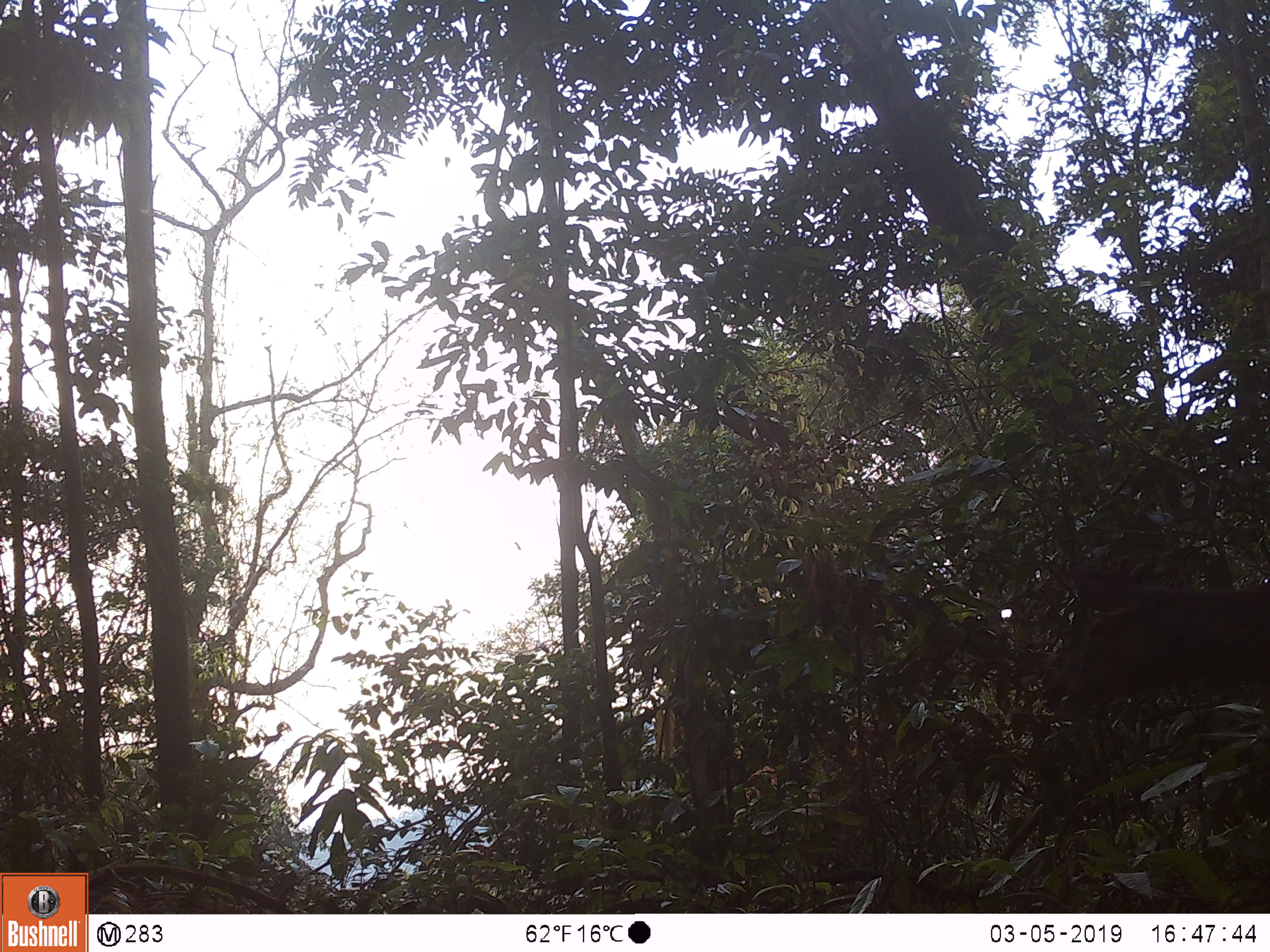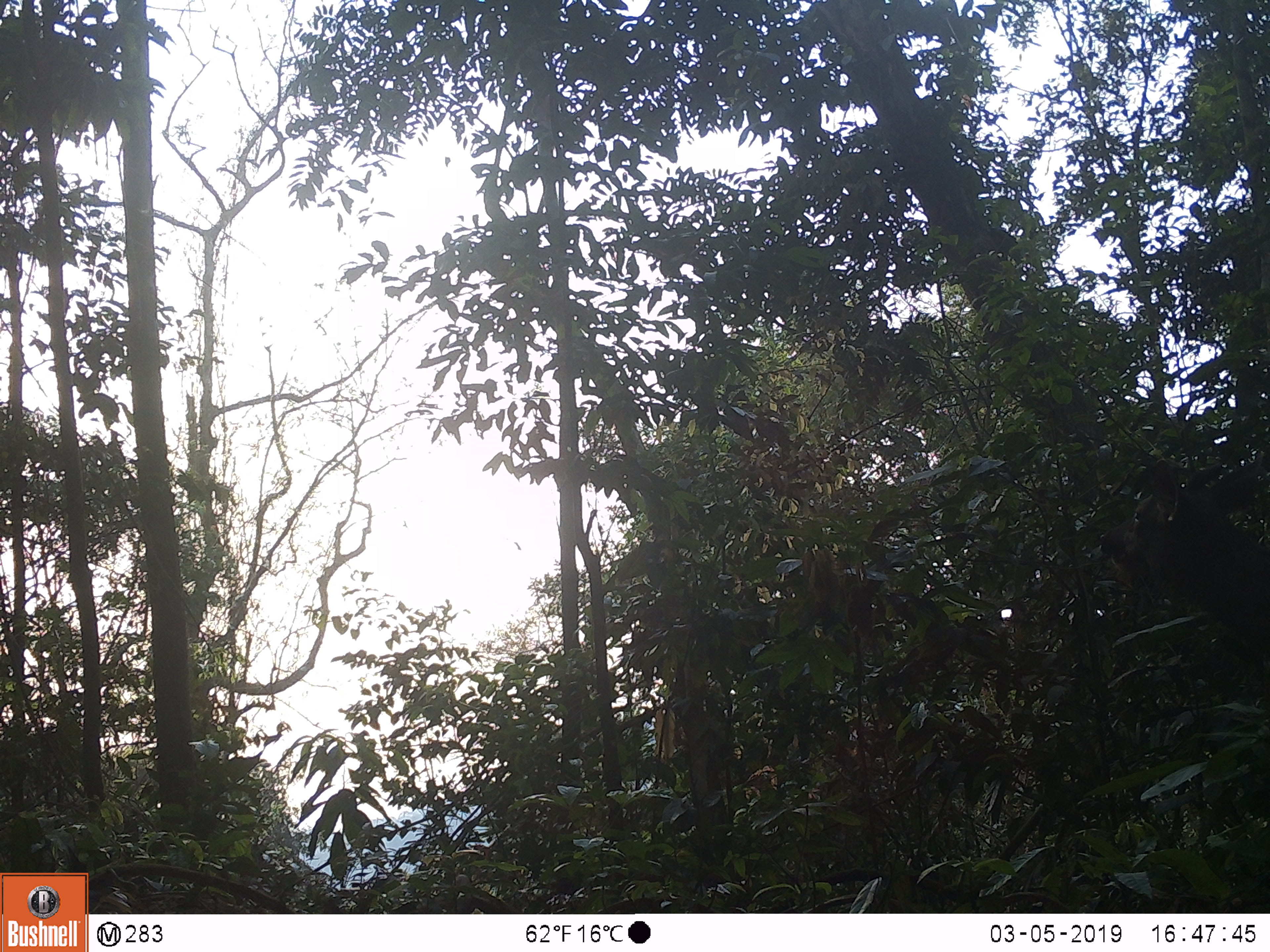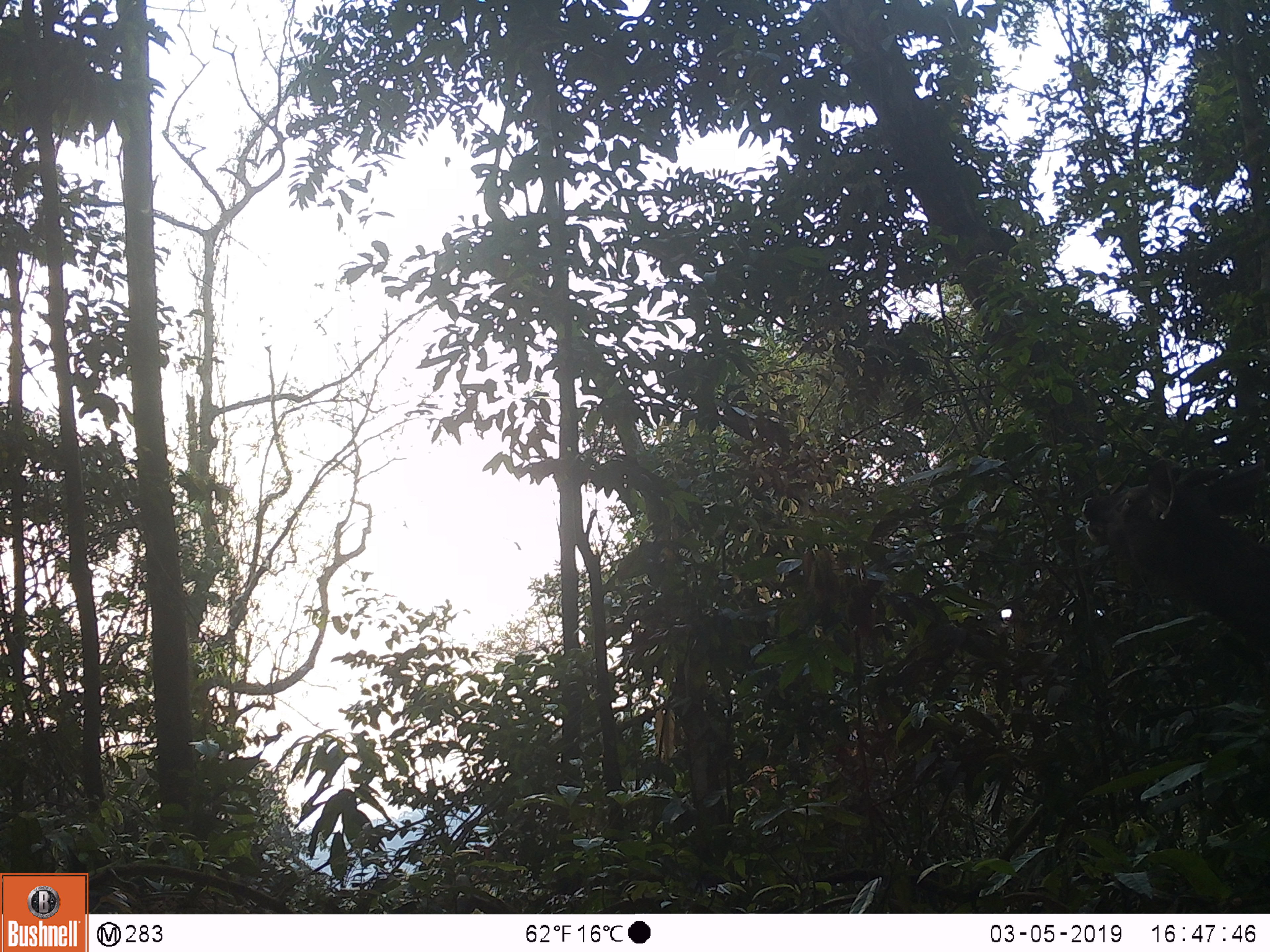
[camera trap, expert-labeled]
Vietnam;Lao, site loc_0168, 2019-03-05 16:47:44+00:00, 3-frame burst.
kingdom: Animalia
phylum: Chordata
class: Mammalia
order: Artiodactyla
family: Cervidae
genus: Rusa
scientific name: Rusa unicolor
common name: sambar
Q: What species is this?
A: Sambar (Rusa unicolor).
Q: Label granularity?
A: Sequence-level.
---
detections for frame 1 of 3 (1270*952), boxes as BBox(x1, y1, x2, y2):
sambar: BBox(1039, 553, 1269, 714)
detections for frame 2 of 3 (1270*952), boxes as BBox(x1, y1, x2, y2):
sambar: BBox(1098, 452, 1270, 654)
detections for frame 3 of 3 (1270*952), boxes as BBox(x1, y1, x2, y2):
sambar: BBox(1083, 459, 1270, 658)